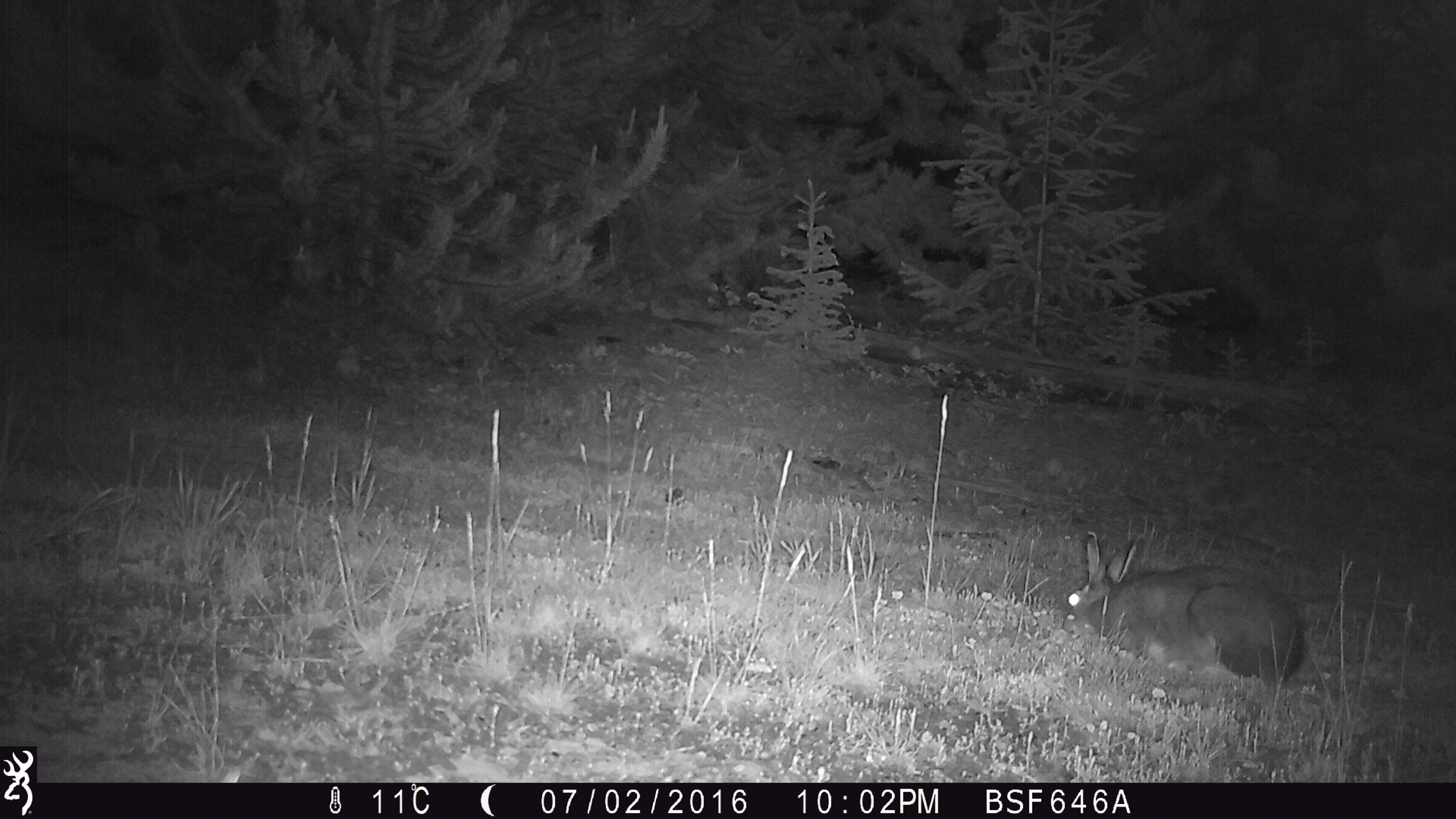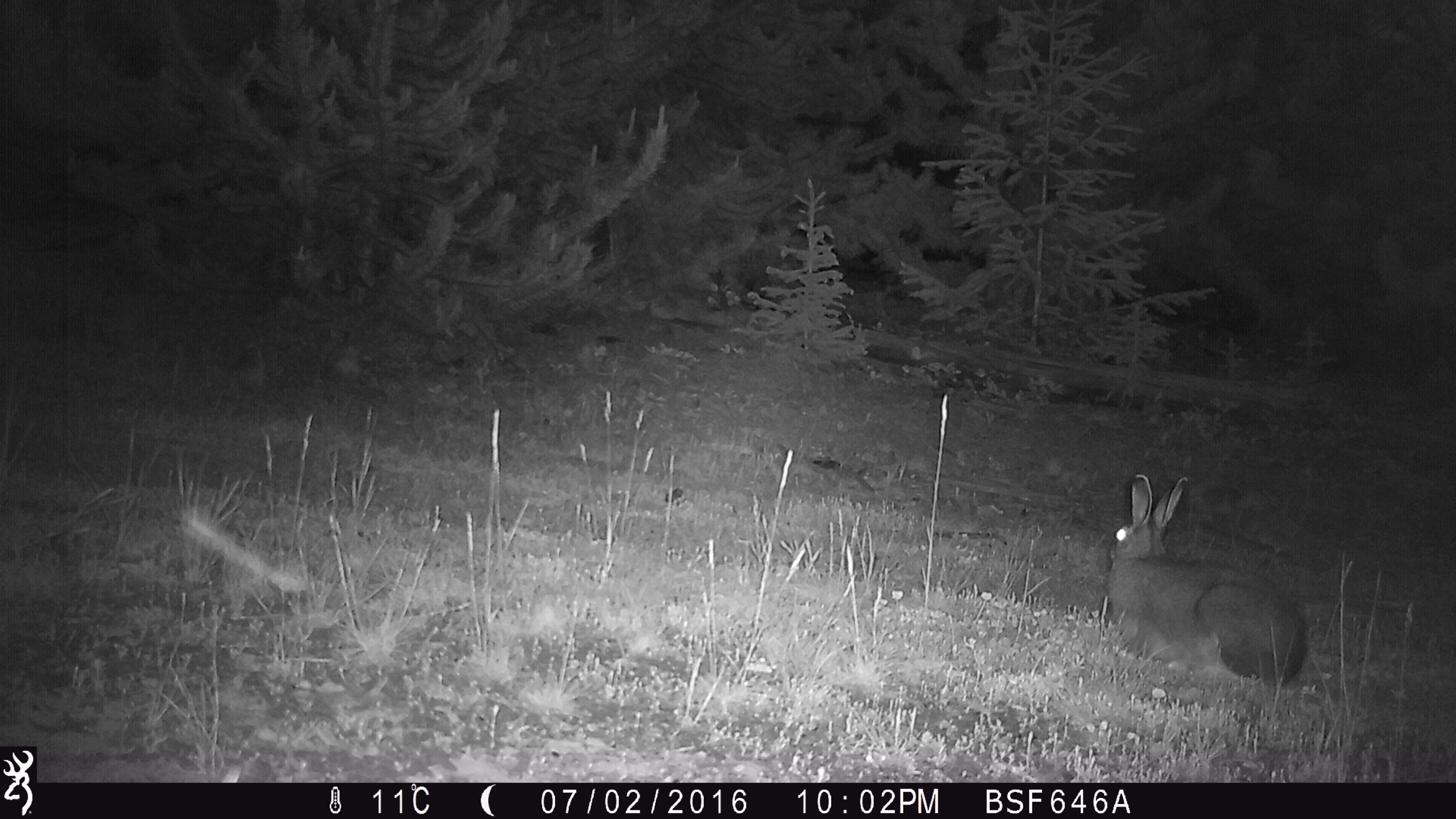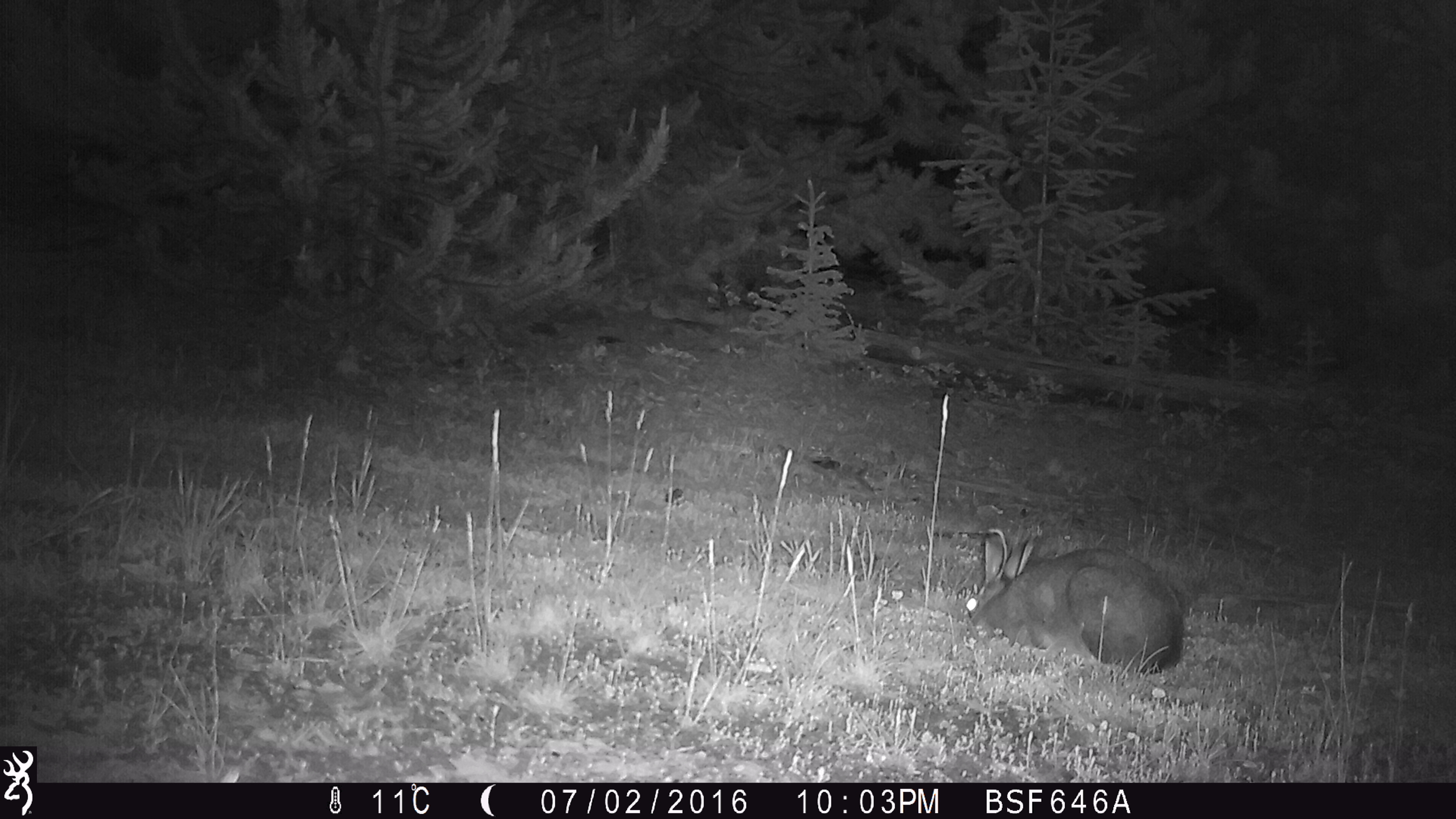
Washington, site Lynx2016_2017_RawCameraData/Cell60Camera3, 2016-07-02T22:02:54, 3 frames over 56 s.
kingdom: Animalia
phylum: Chordata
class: Mammalia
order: Lagomorpha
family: Leporidae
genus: Lepus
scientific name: Lepus americanus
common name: snowshoe hare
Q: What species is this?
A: Lepus americanus (snowshoe hare).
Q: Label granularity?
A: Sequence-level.